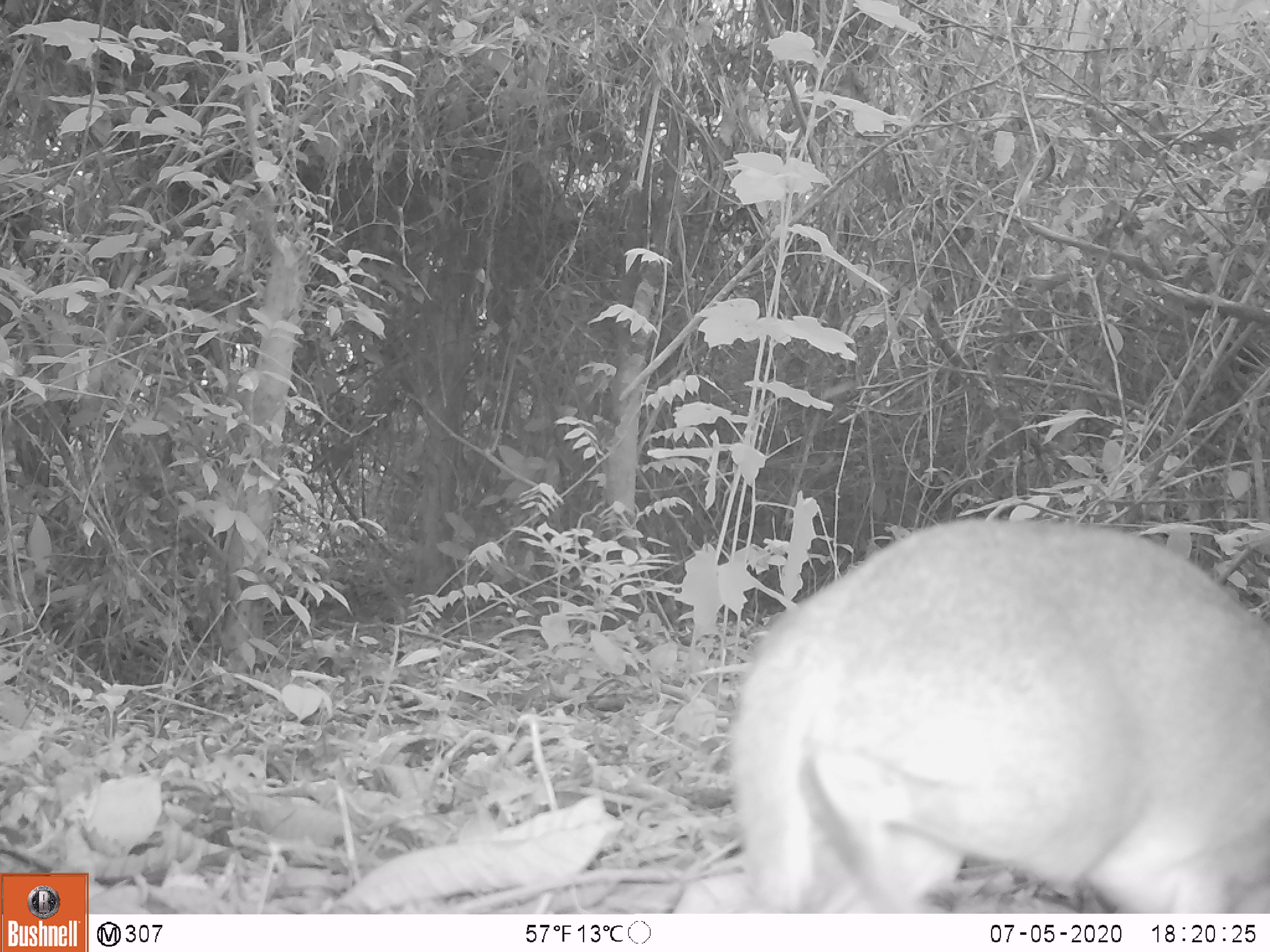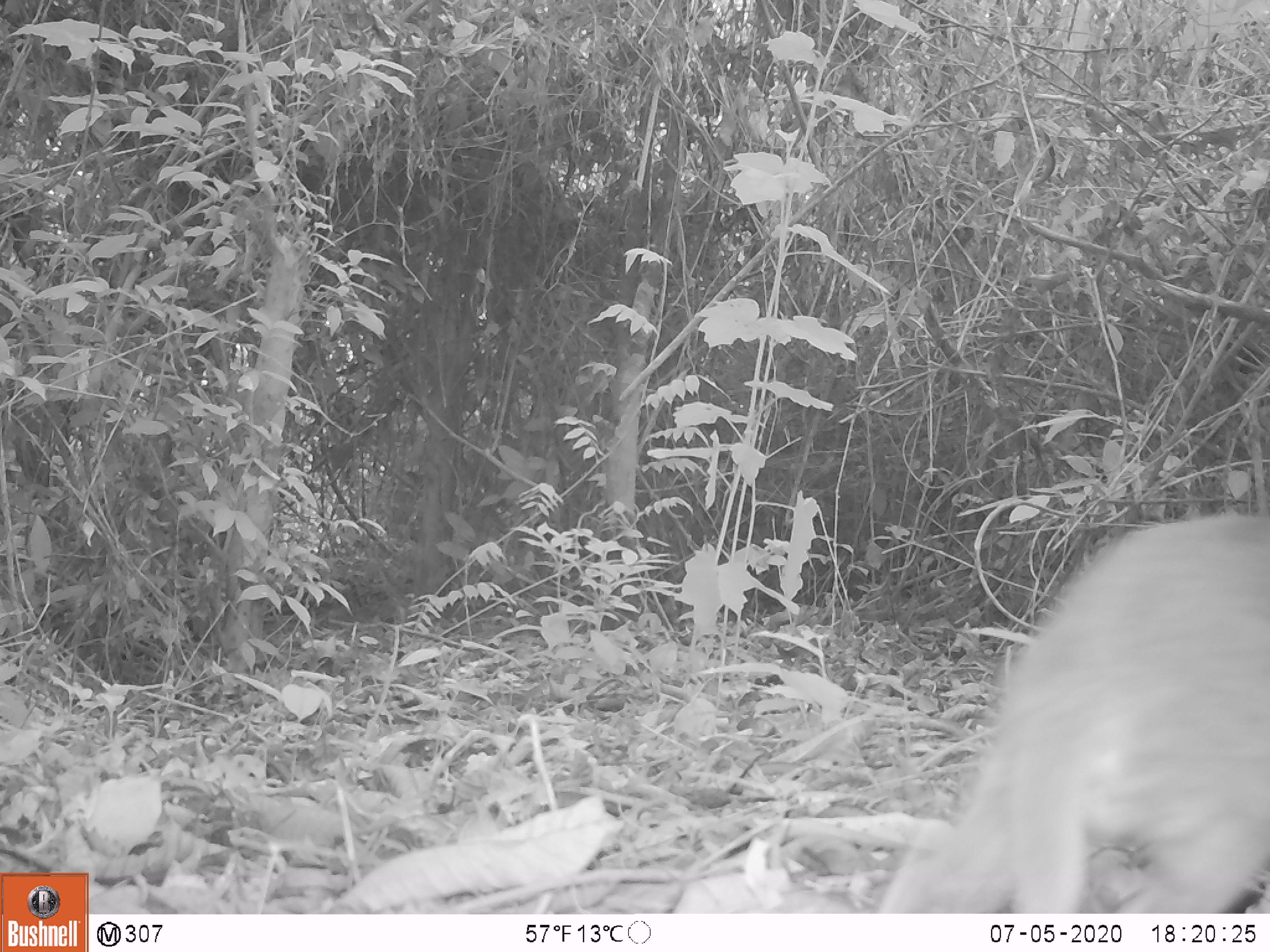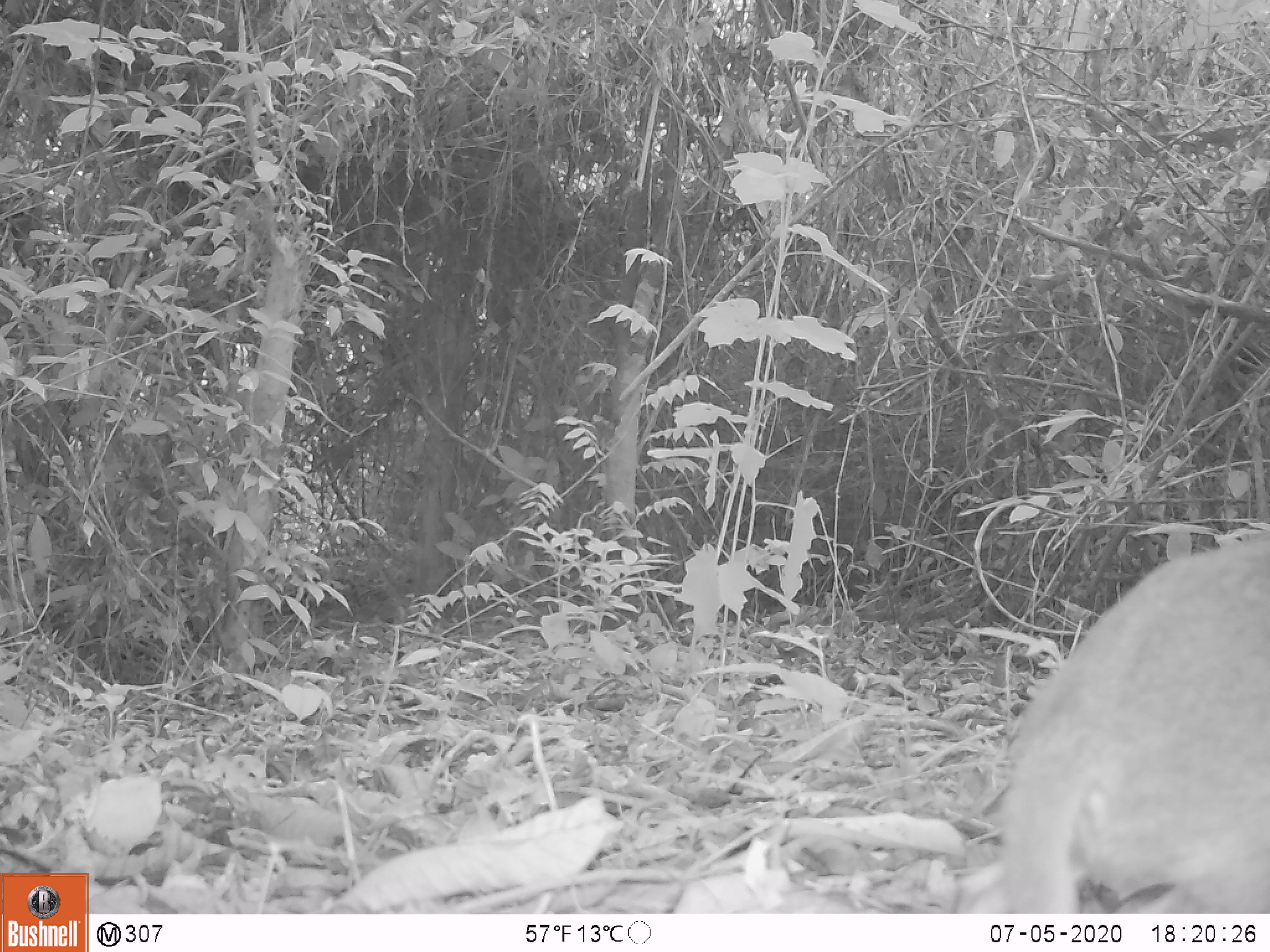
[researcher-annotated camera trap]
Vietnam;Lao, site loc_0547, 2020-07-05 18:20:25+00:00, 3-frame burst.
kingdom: Animalia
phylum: Chordata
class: Mammalia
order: Artiodactyla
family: Tragulidae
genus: Moschiola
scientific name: Moschiola meminna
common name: chevrotain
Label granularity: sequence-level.